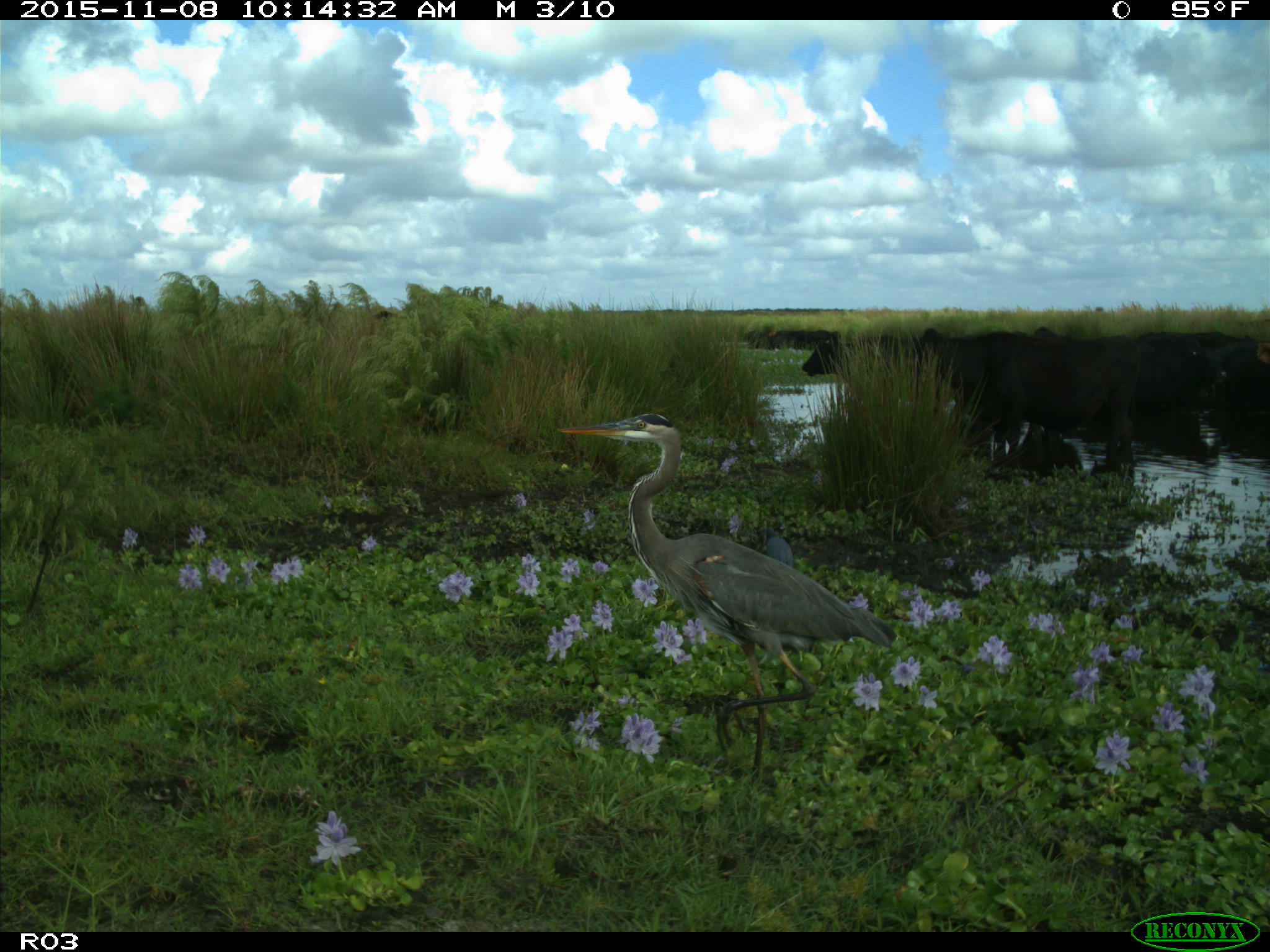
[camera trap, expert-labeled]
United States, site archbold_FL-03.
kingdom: Animalia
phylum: Chordata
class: Mammalia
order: Artiodactyla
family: Bovidae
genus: Bos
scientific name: Bos taurus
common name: domestic cow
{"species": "Bos taurus (domestic cow)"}